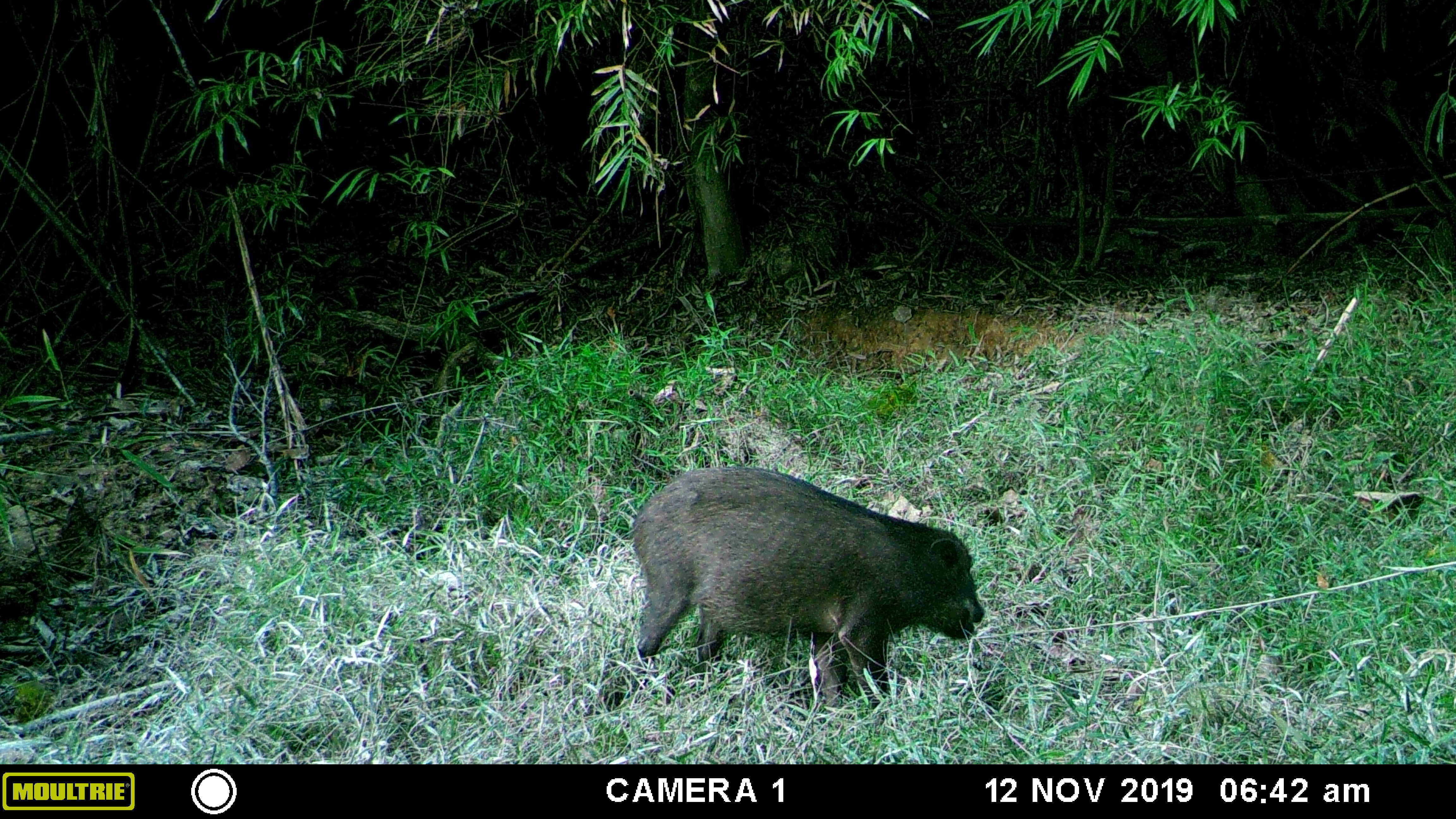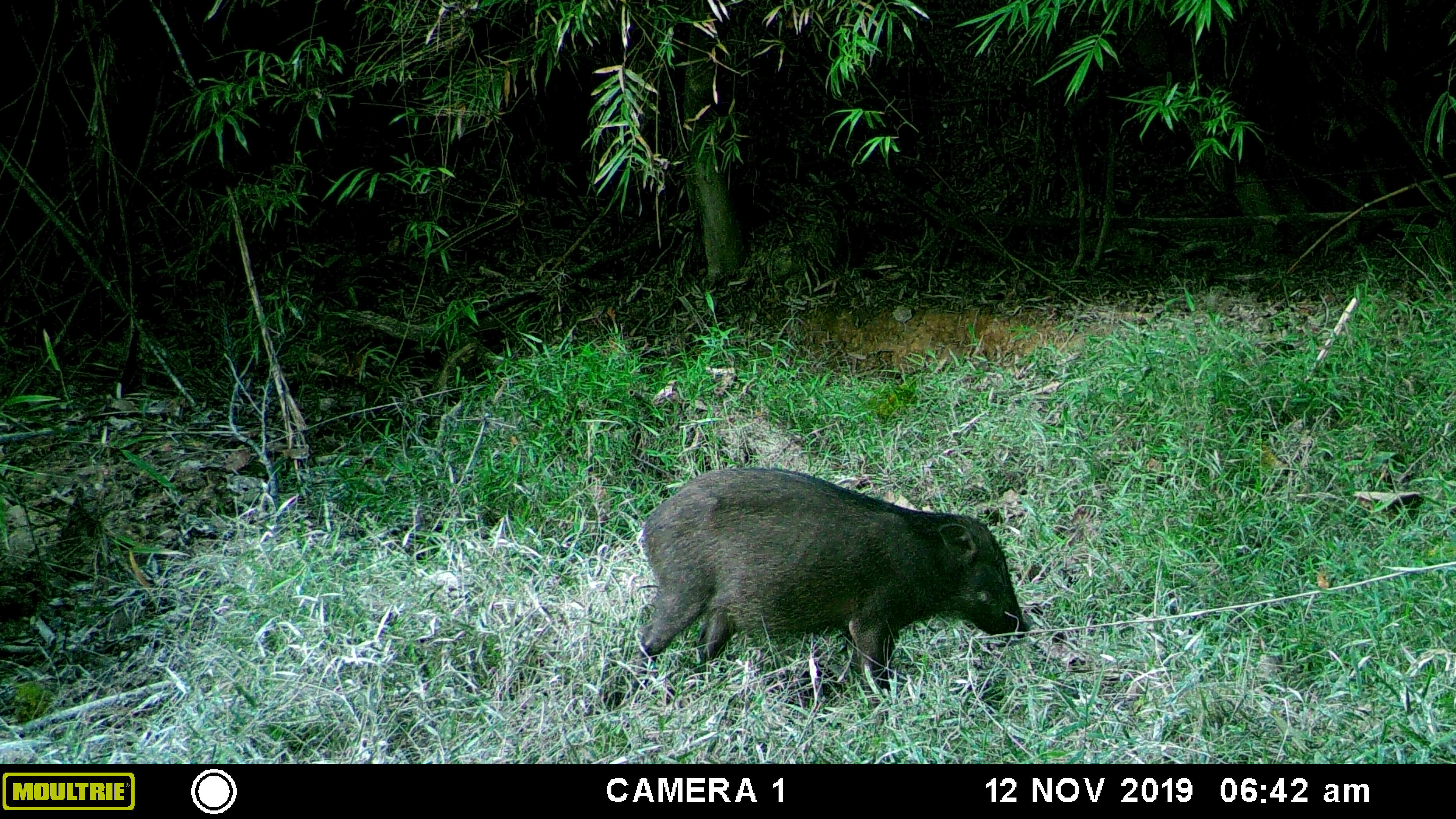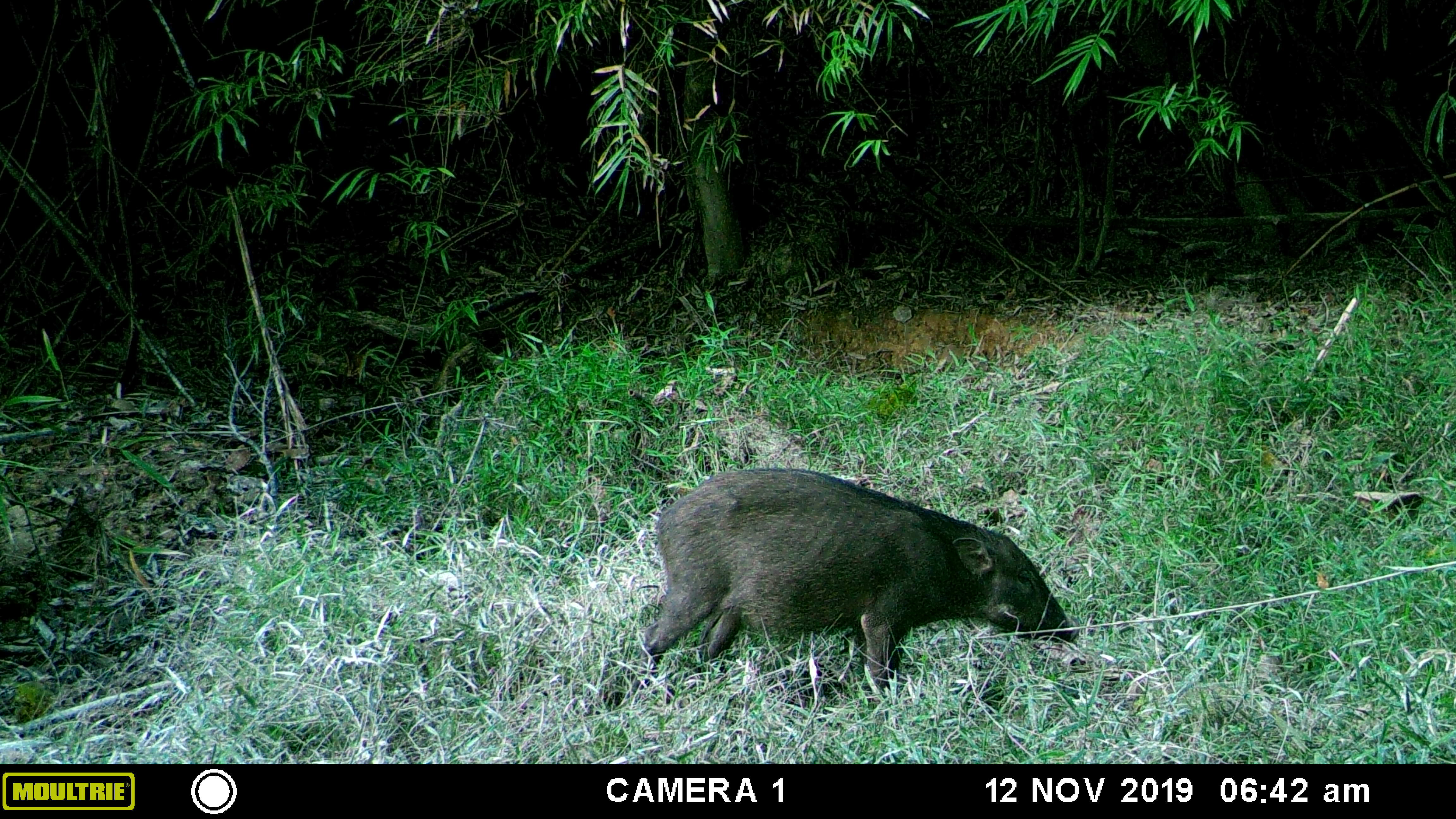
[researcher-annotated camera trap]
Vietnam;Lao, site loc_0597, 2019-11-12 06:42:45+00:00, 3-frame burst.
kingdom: Animalia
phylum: Chordata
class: Mammalia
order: Artiodactyla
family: Suidae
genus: Sus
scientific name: Sus scrofa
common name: eurasian wild pig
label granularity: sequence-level